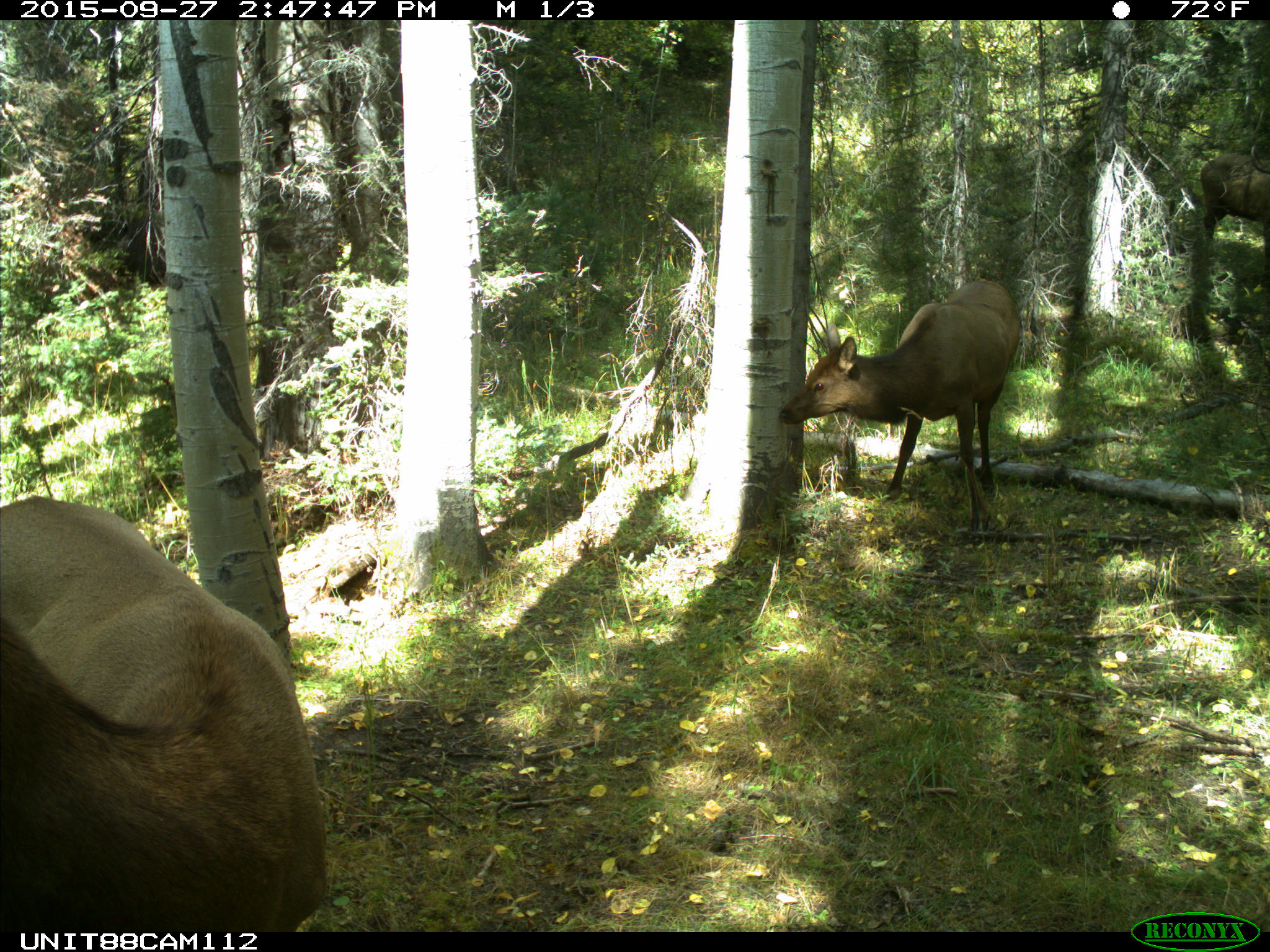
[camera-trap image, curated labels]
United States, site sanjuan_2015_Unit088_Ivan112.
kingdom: Animalia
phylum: Chordata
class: Mammalia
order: Artiodactyla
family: Cervidae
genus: Cervus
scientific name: Cervus elaphus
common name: red deer